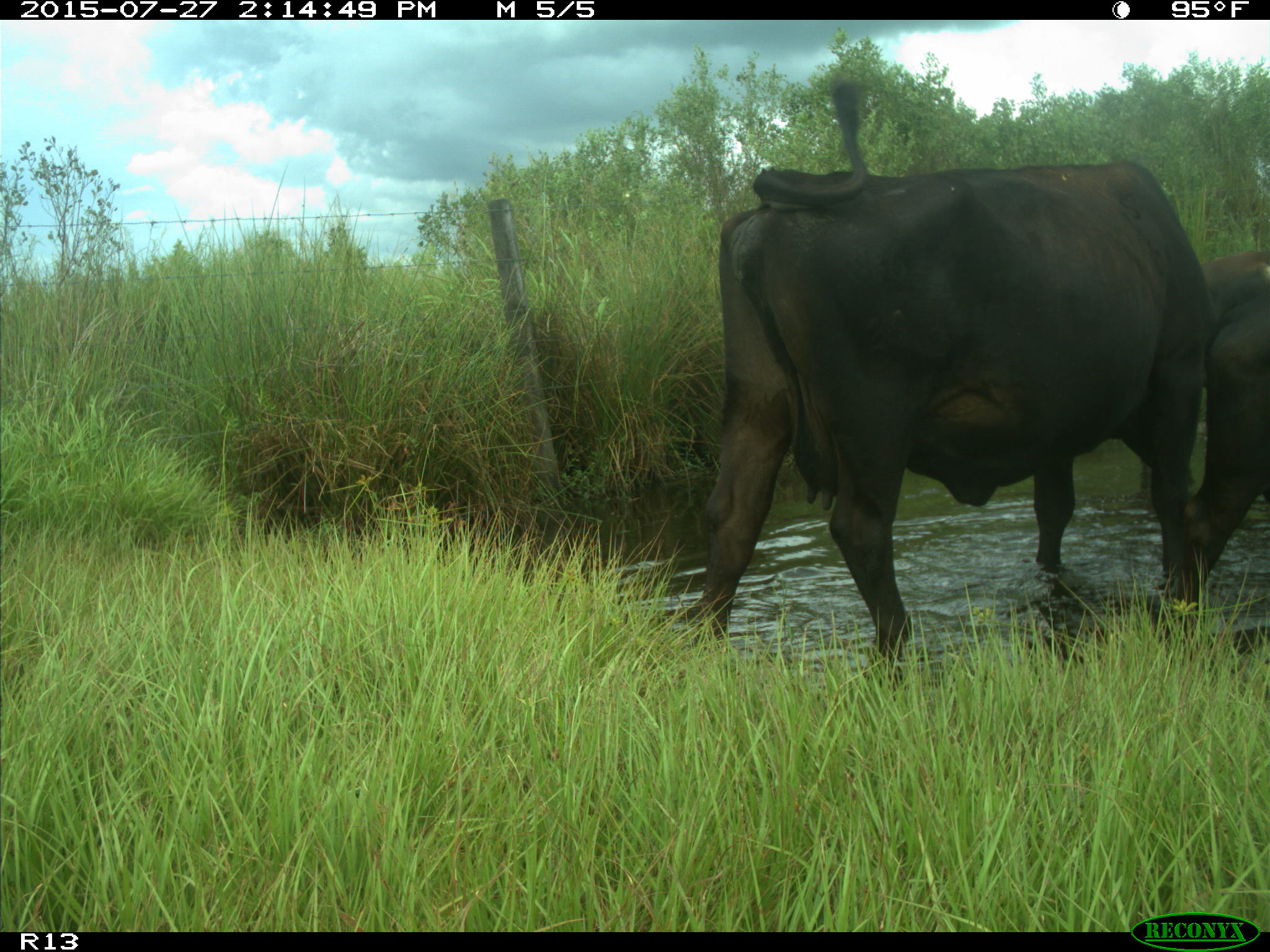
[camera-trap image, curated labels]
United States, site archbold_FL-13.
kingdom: Animalia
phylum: Chordata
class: Mammalia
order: Artiodactyla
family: Bovidae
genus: Bos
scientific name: Bos taurus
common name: domestic cow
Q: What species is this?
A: Bos taurus (domestic cow).